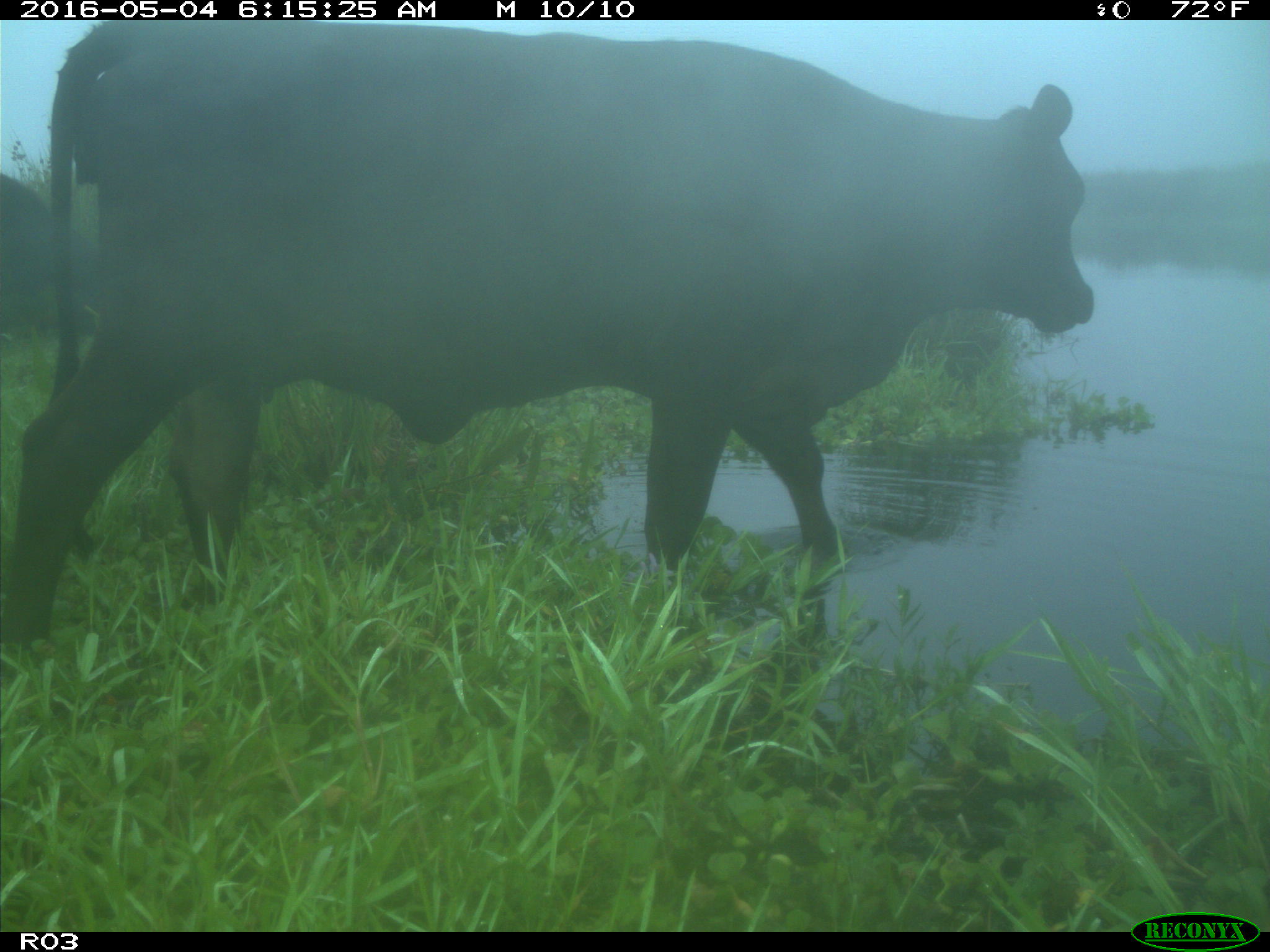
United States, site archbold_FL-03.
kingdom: Animalia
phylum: Chordata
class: Mammalia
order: Artiodactyla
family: Bovidae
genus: Bos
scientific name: Bos taurus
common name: domestic cow